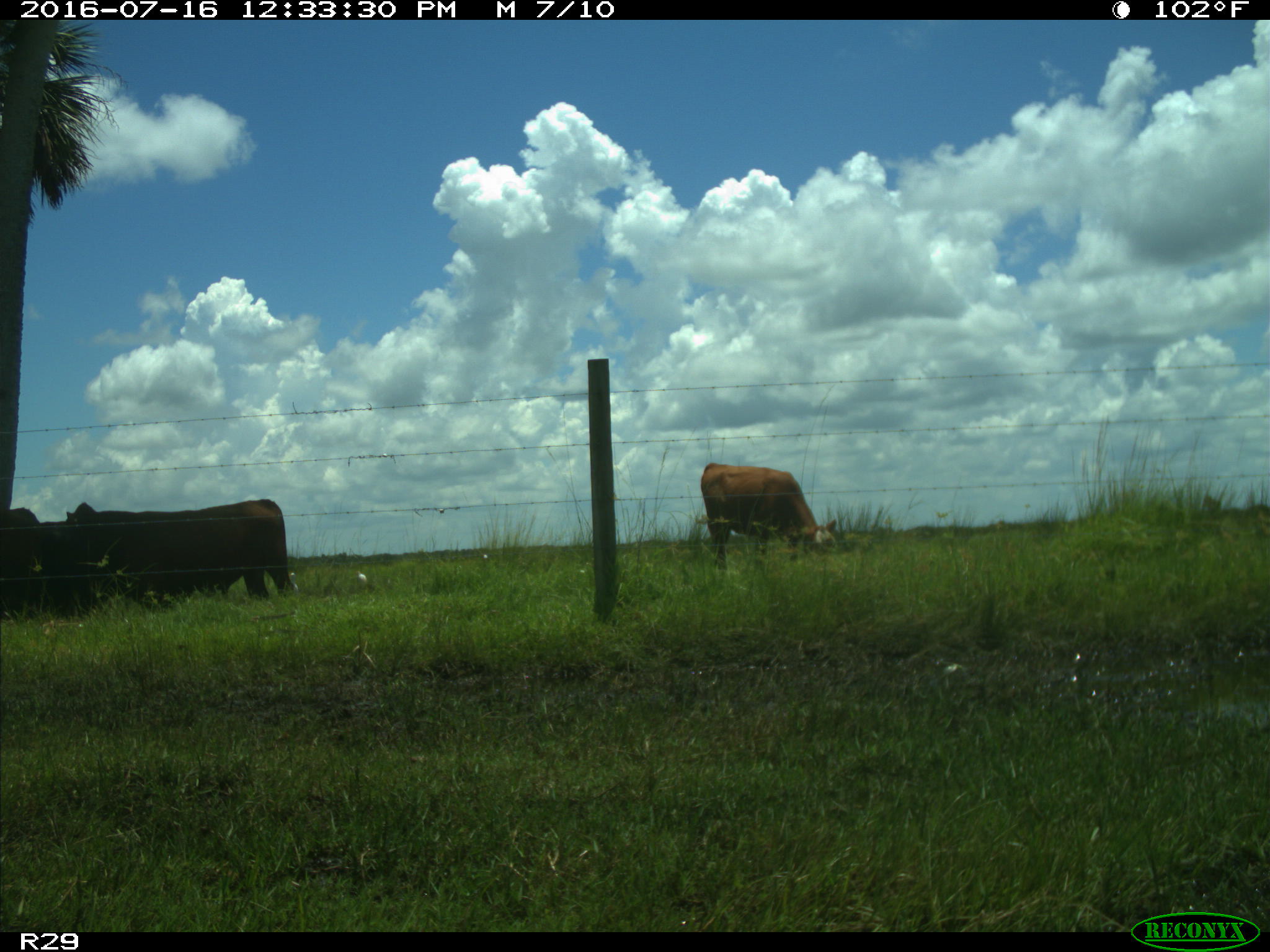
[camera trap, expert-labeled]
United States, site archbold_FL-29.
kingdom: Animalia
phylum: Chordata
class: Mammalia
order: Artiodactyla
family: Bovidae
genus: Bos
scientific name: Bos taurus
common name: domestic cow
Bos taurus (domestic cow).